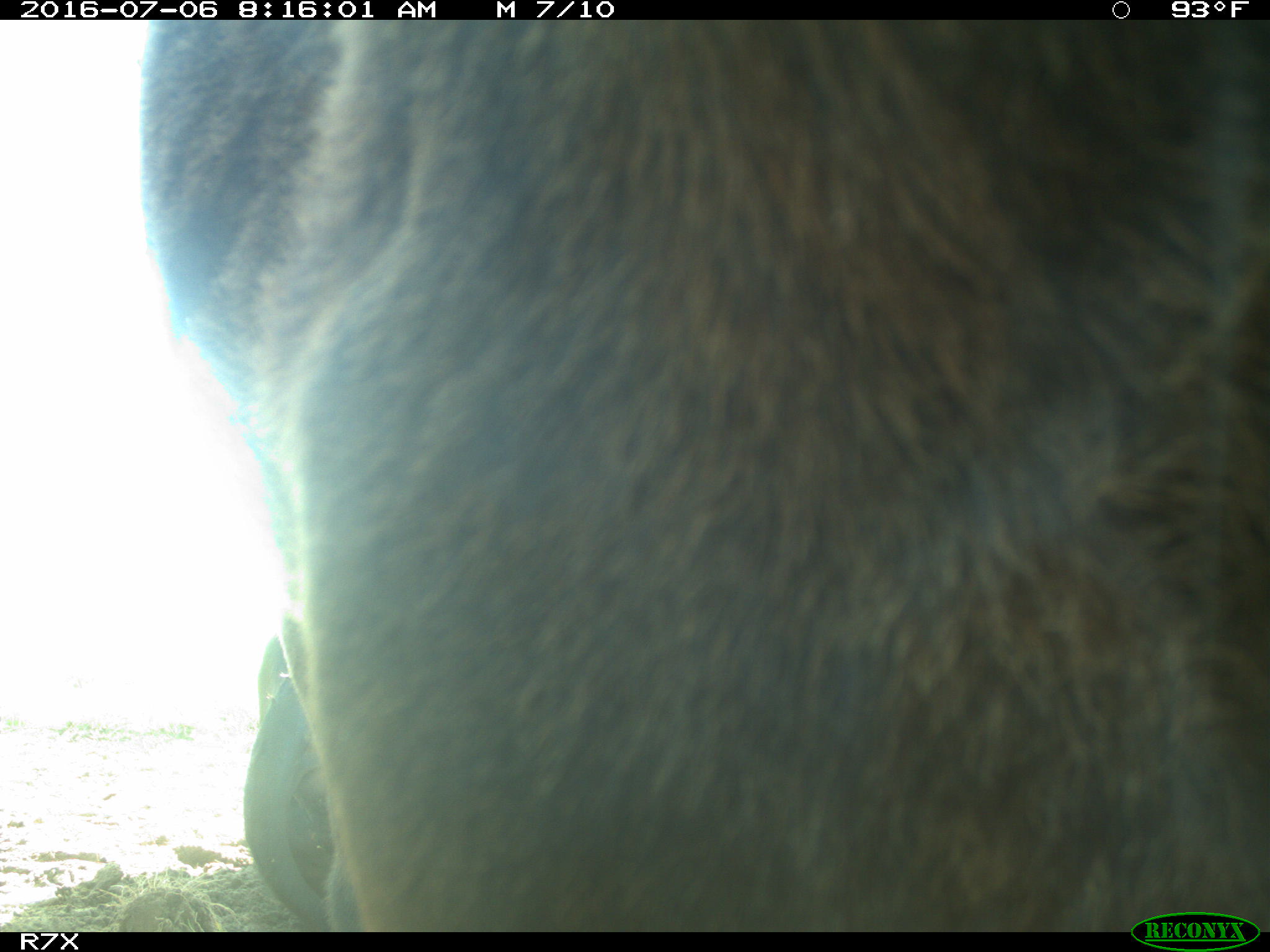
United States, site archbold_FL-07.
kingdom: Animalia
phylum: Chordata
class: Mammalia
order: Artiodactyla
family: Bovidae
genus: Bos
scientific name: Bos taurus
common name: domestic cow